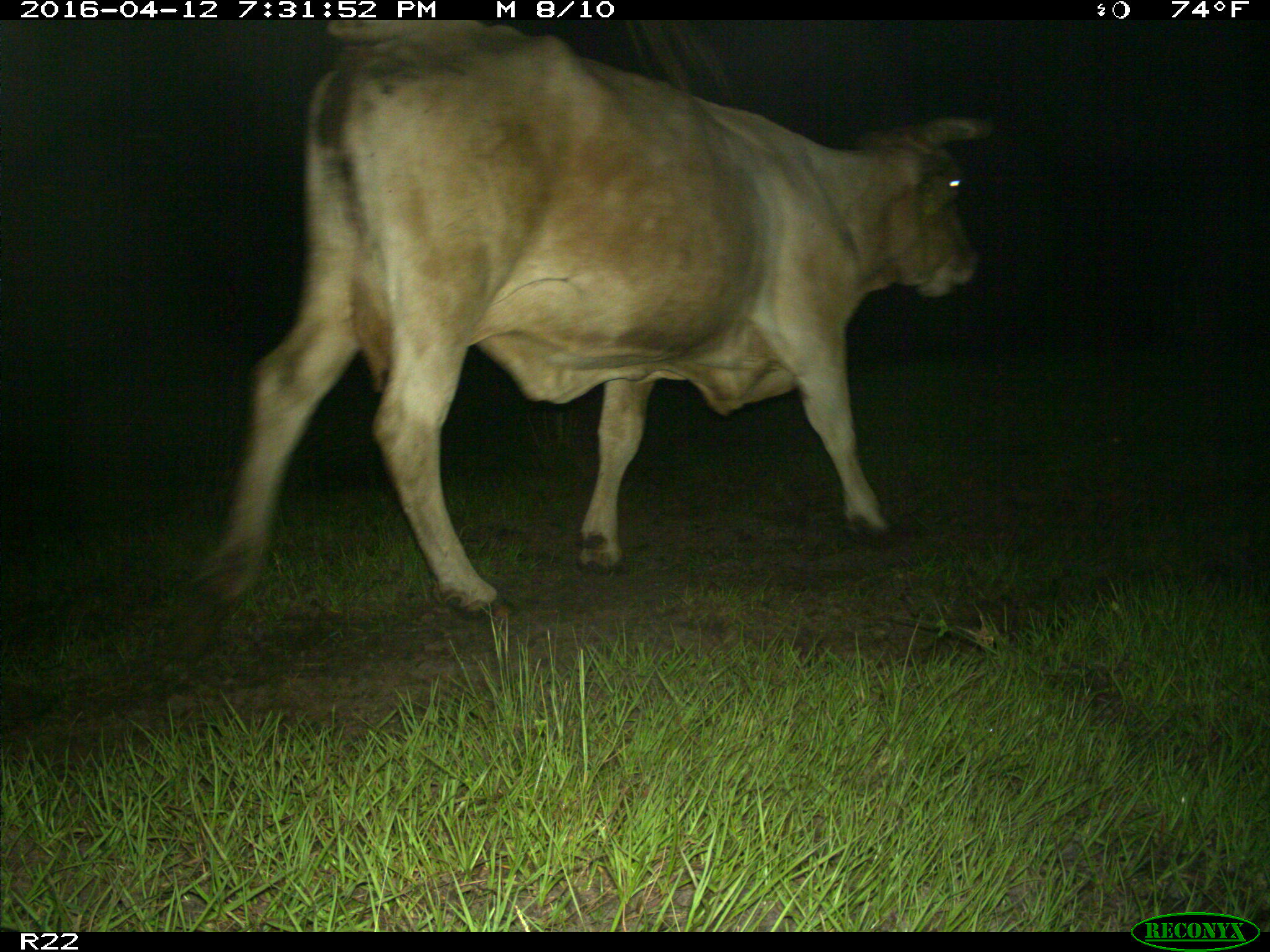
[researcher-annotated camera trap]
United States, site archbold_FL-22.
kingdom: Animalia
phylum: Chordata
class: Mammalia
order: Artiodactyla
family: Bovidae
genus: Bos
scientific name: Bos taurus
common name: domestic cow